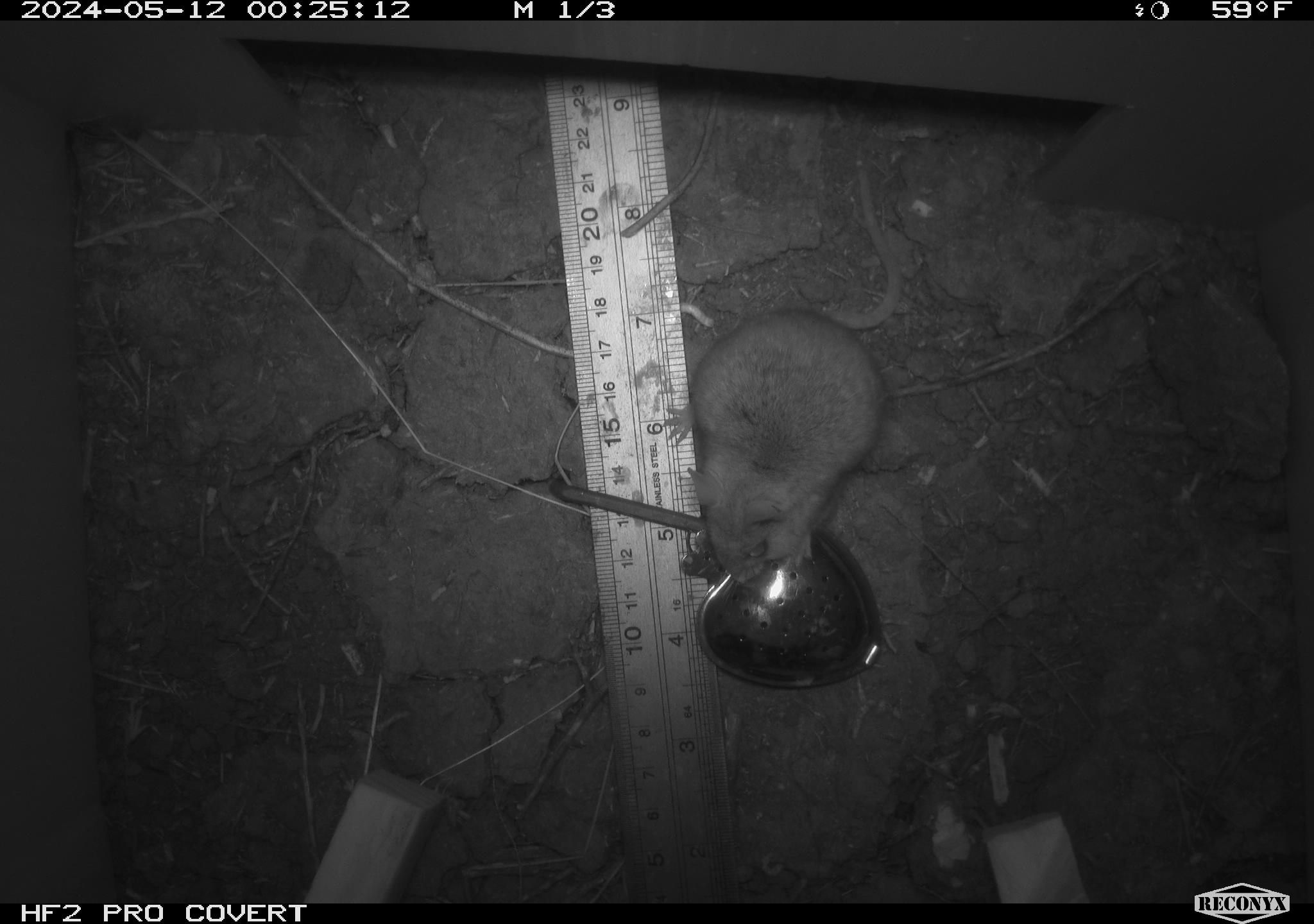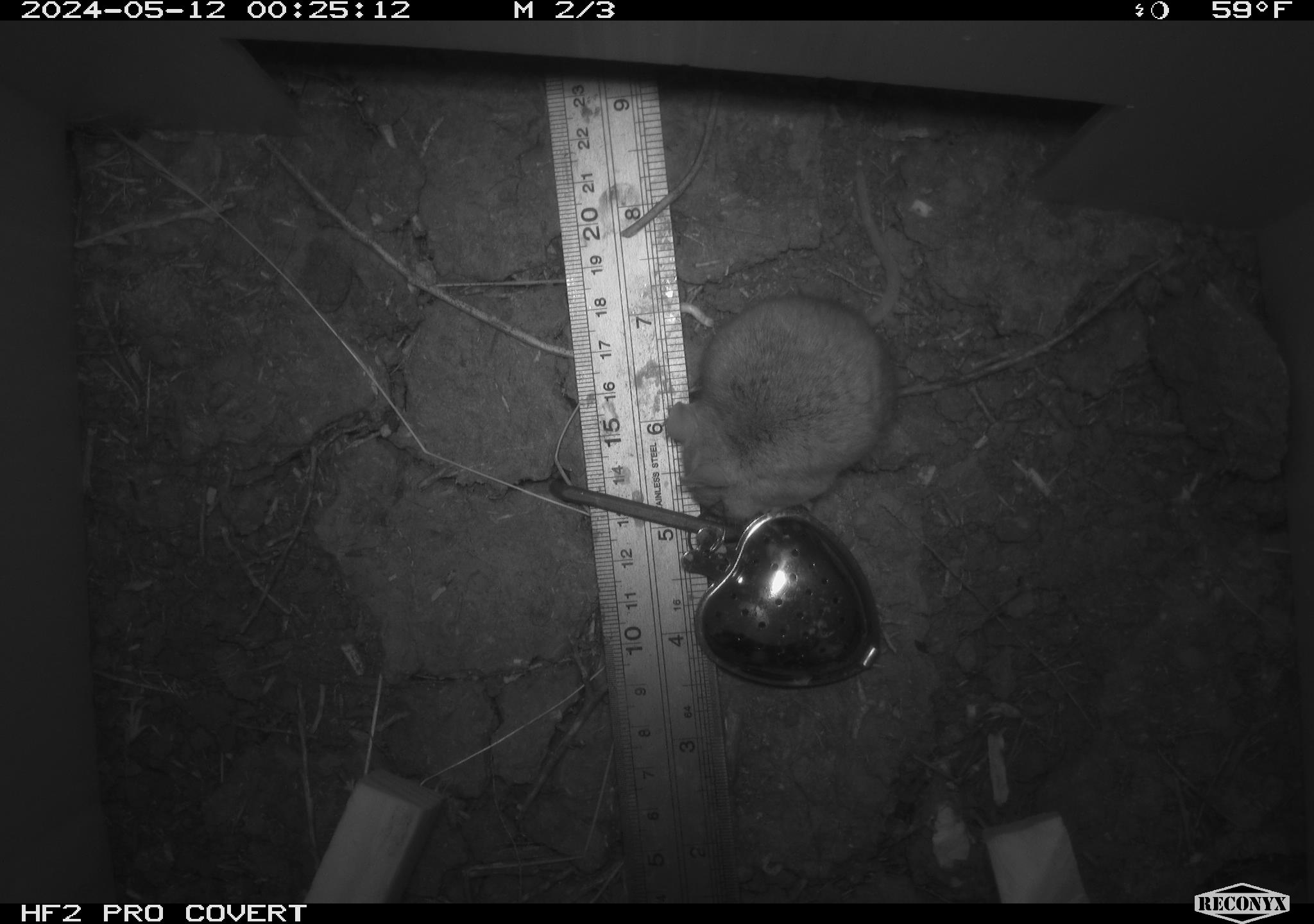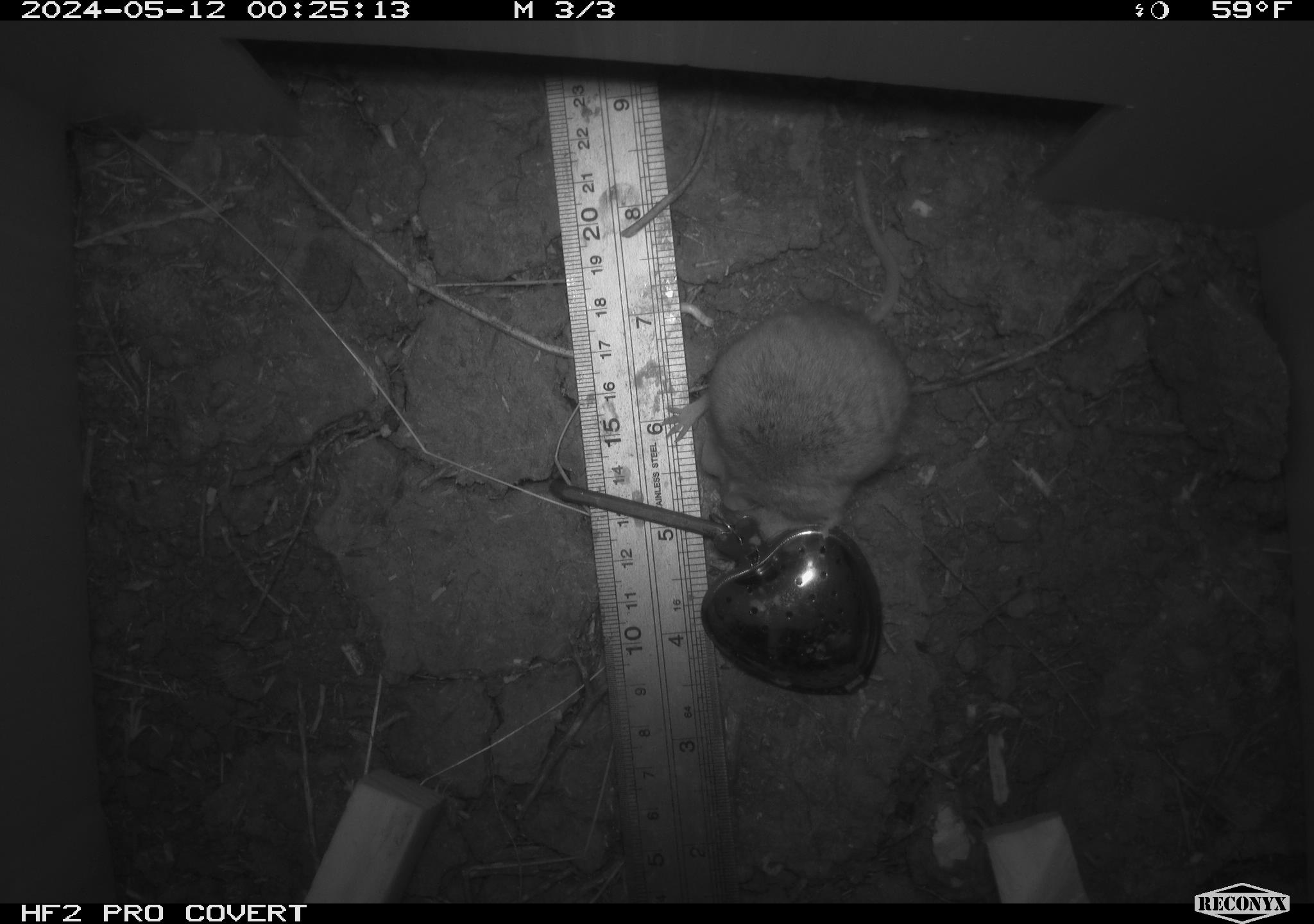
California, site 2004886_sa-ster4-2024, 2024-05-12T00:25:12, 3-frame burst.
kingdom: Animalia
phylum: Chordata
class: Mammalia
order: Rodentia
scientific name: Rodentia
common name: mouse species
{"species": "mouse species (Rodentia)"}